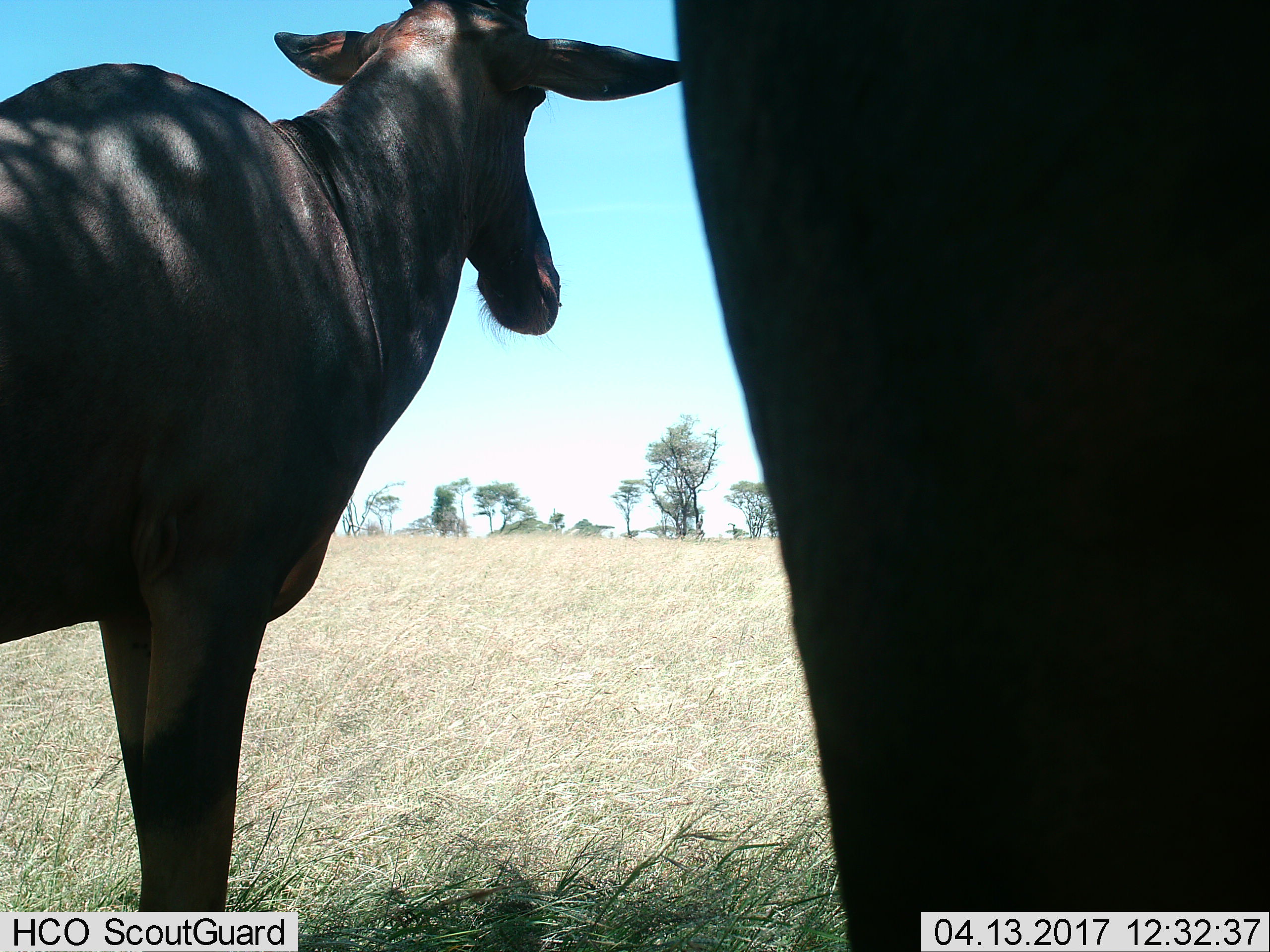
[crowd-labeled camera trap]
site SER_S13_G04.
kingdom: Animalia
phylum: Chordata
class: Mammalia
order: Artiodactyla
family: Bovidae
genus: Damaliscus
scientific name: Damaliscus lunatus jimela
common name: topi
Topi (Damaliscus lunatus jimela), count 2. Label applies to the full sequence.